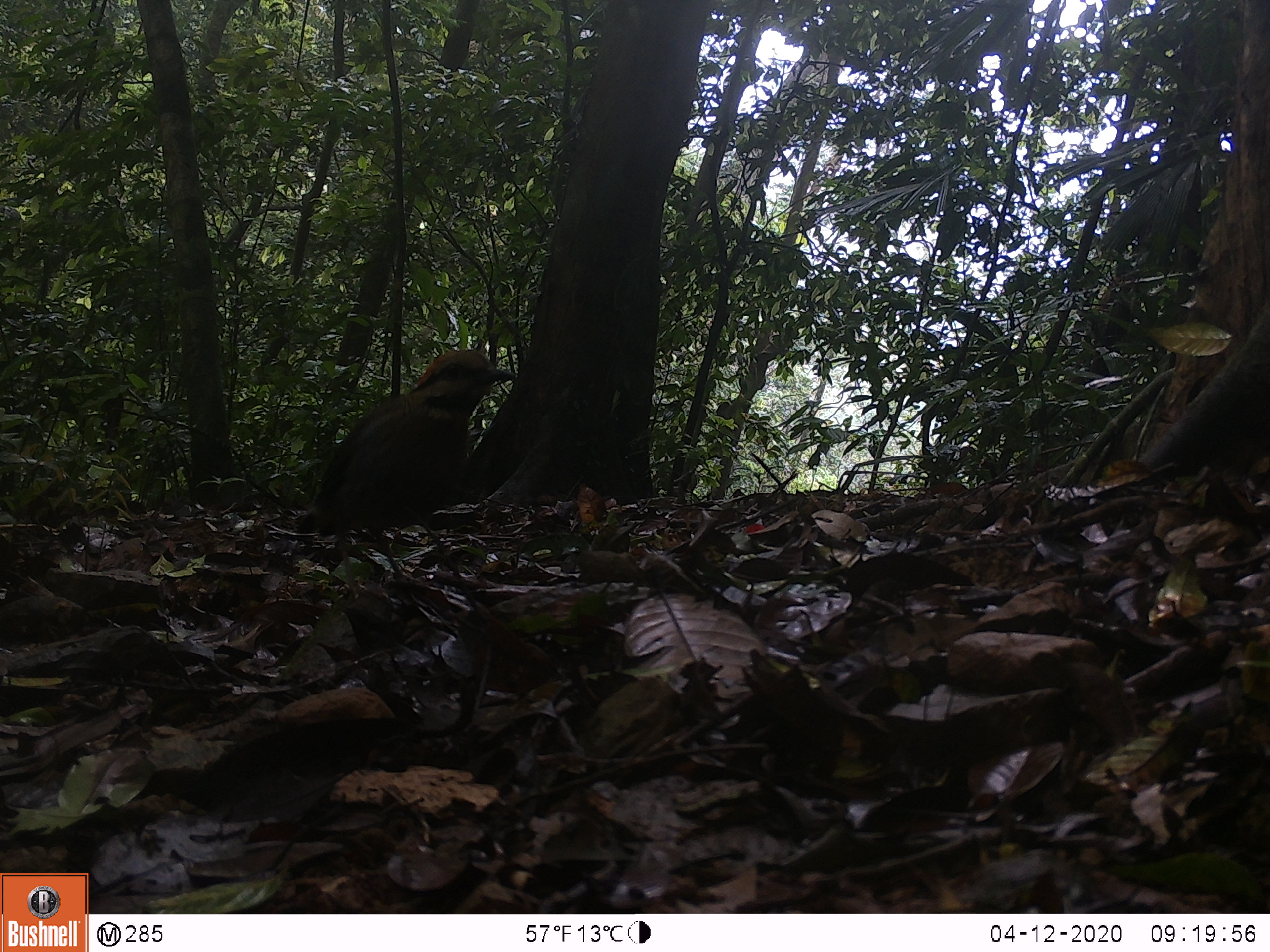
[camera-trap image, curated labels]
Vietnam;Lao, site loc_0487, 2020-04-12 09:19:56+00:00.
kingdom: Animalia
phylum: Chordata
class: Aves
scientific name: Aves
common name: bird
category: unidentified bird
Unidentified bird (bird) (Aves). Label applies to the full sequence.